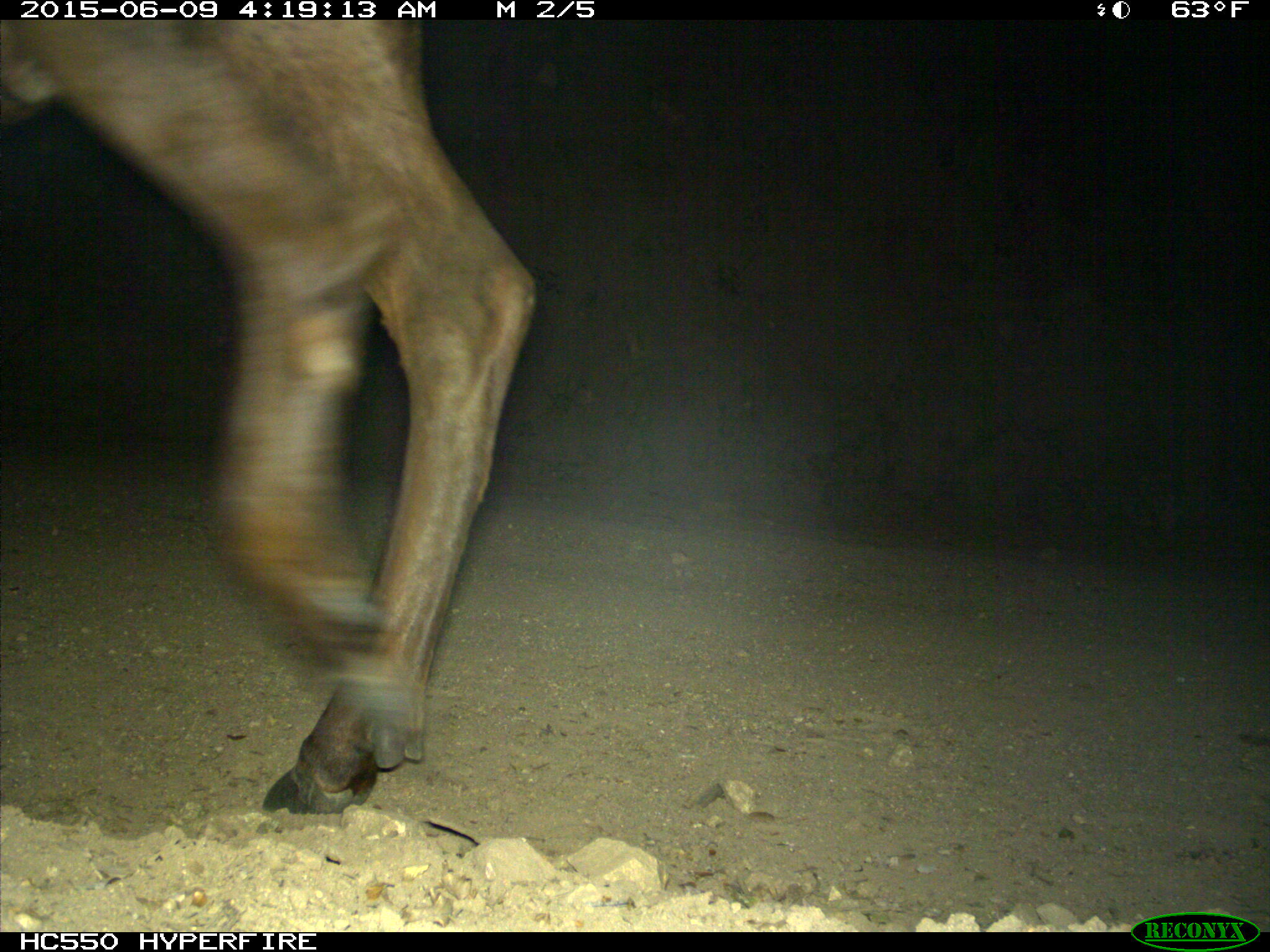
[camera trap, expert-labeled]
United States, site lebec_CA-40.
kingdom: Animalia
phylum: Chordata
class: Mammalia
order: Artiodactyla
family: Cervidae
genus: Cervus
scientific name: Cervus canadensis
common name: elk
Cervus canadensis (elk).